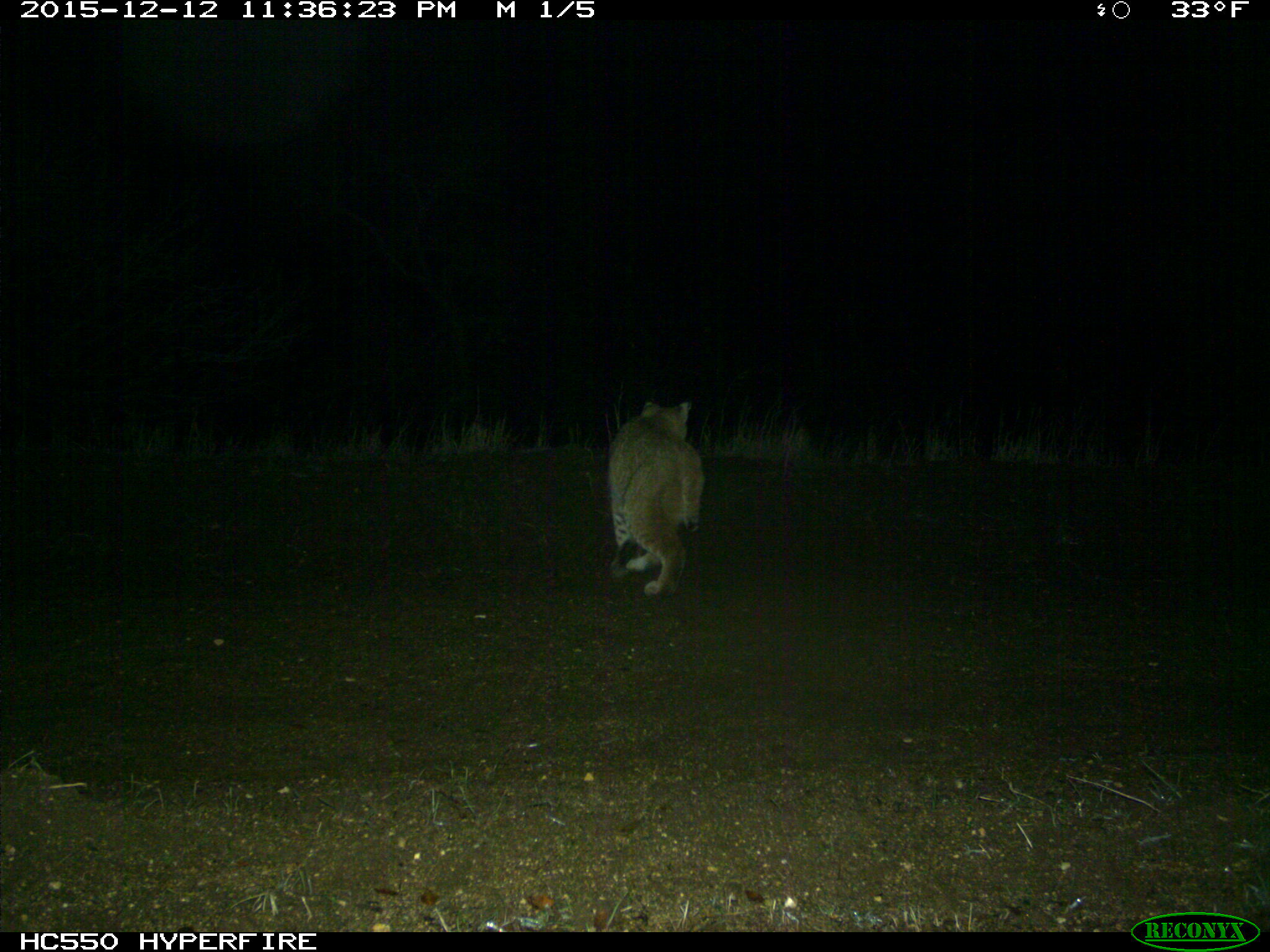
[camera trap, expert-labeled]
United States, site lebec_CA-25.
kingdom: Animalia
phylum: Chordata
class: Mammalia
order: Carnivora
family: Felidae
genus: Lynx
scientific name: Lynx rufus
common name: bobcat